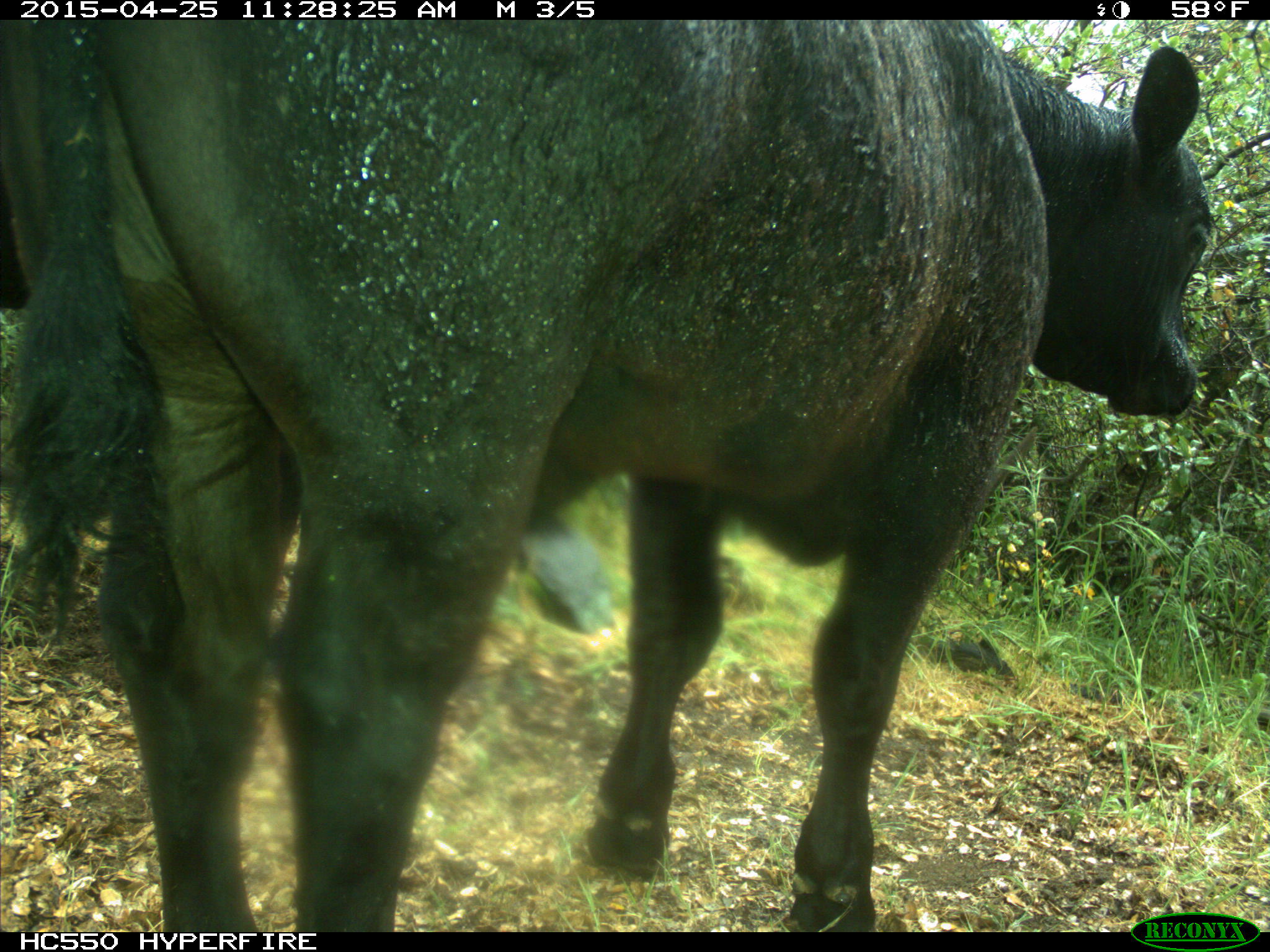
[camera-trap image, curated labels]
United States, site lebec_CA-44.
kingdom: Animalia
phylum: Chordata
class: Mammalia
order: Artiodactyla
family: Suidae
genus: Sus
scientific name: Sus scrofa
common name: wild boar